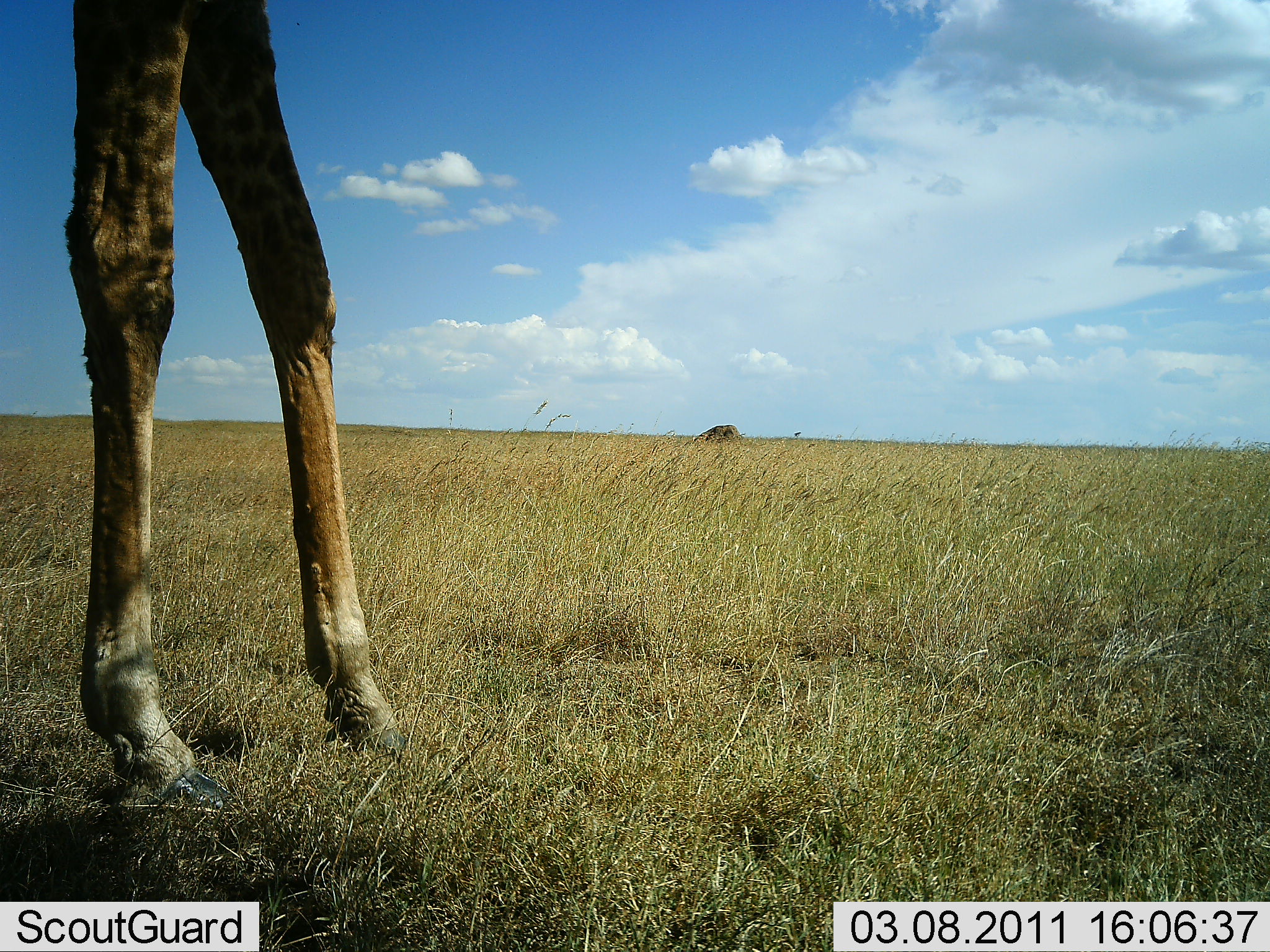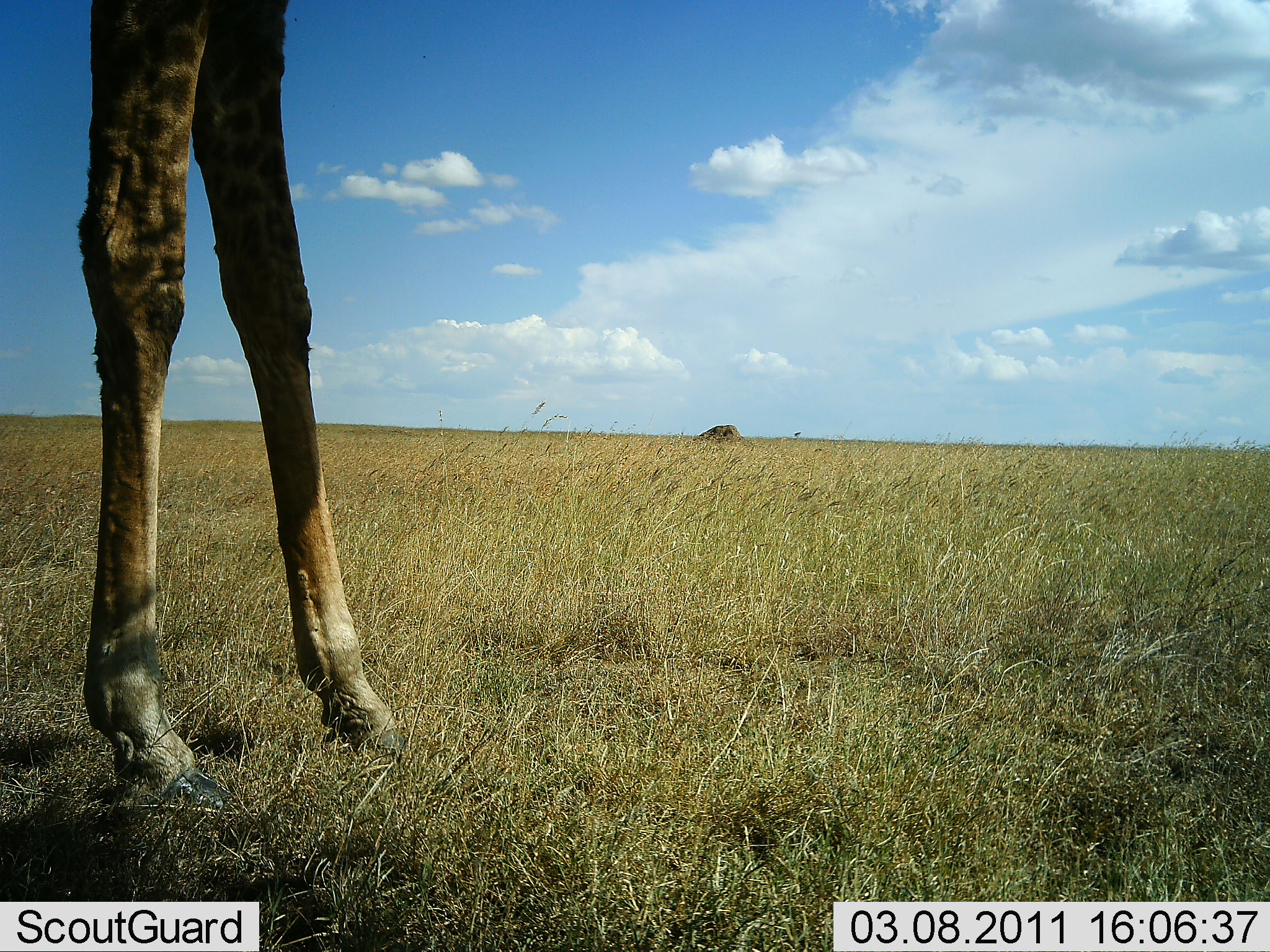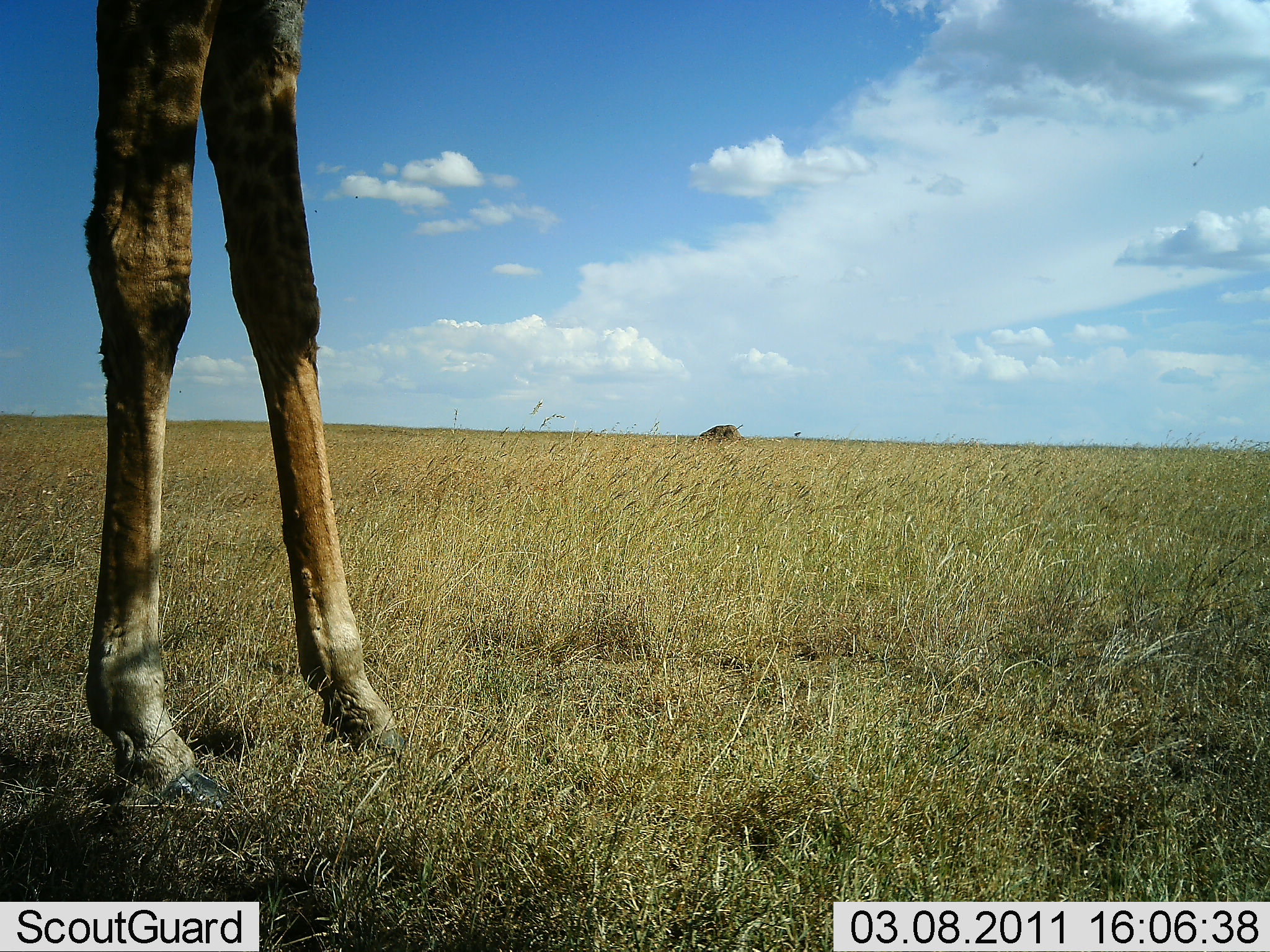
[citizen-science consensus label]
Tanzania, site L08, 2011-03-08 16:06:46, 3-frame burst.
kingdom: Animalia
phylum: Chordata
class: Mammalia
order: Artiodactyla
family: Giraffidae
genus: Giraffa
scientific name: Giraffa camelopardalis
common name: giraffe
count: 1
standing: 80%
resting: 0%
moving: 20%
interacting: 0%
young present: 0%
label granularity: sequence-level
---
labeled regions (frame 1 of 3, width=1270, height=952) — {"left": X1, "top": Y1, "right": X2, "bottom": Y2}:
animal: {"left": 60, "top": 1, "right": 414, "bottom": 824}; {"left": 686, "top": 424, "right": 746, "bottom": 443}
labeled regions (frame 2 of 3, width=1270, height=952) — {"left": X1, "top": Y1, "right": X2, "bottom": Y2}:
animal: {"left": 74, "top": 0, "right": 412, "bottom": 826}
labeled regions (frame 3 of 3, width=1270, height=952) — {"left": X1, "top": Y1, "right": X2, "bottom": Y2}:
animal: {"left": 71, "top": 0, "right": 413, "bottom": 827}